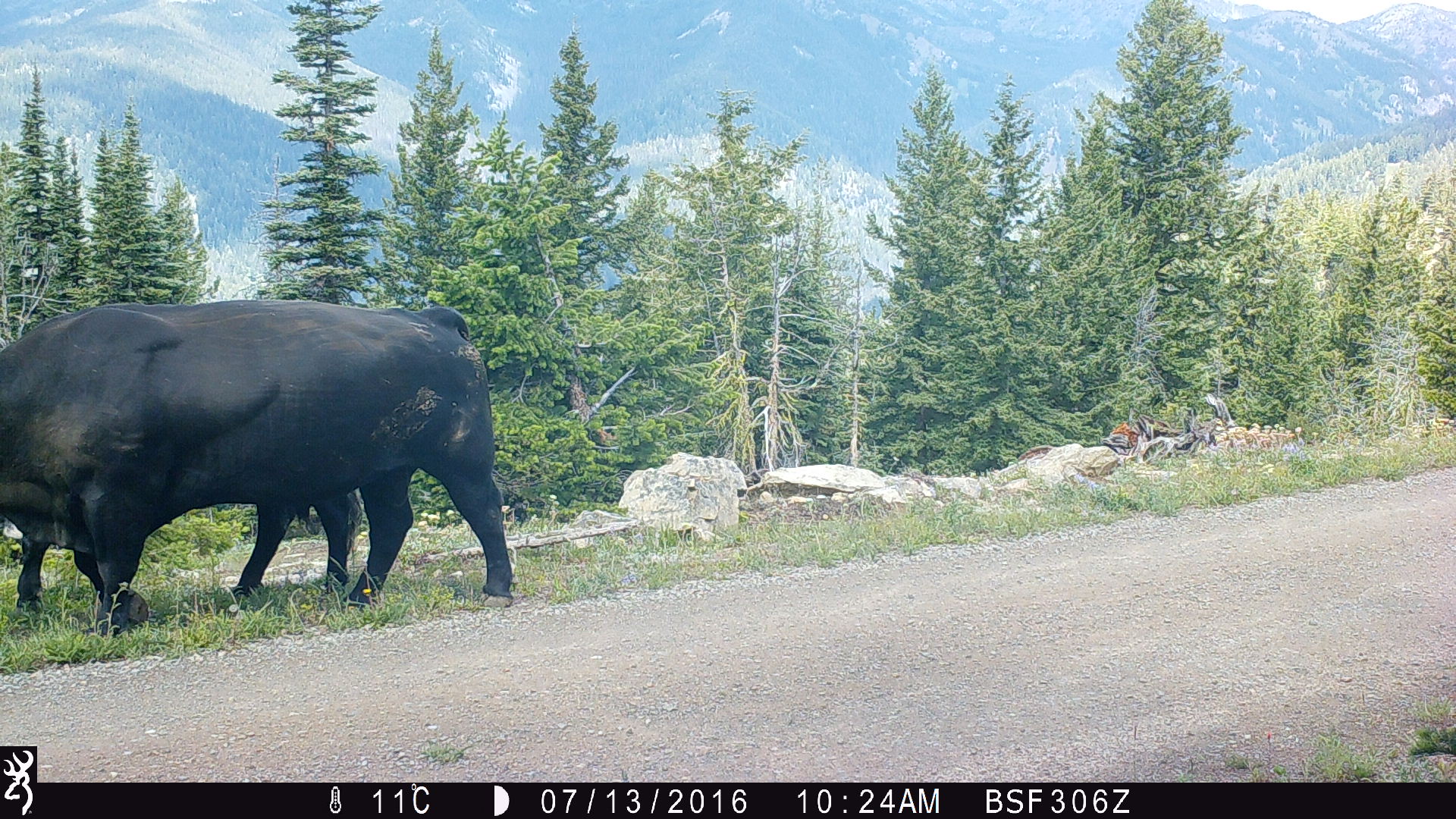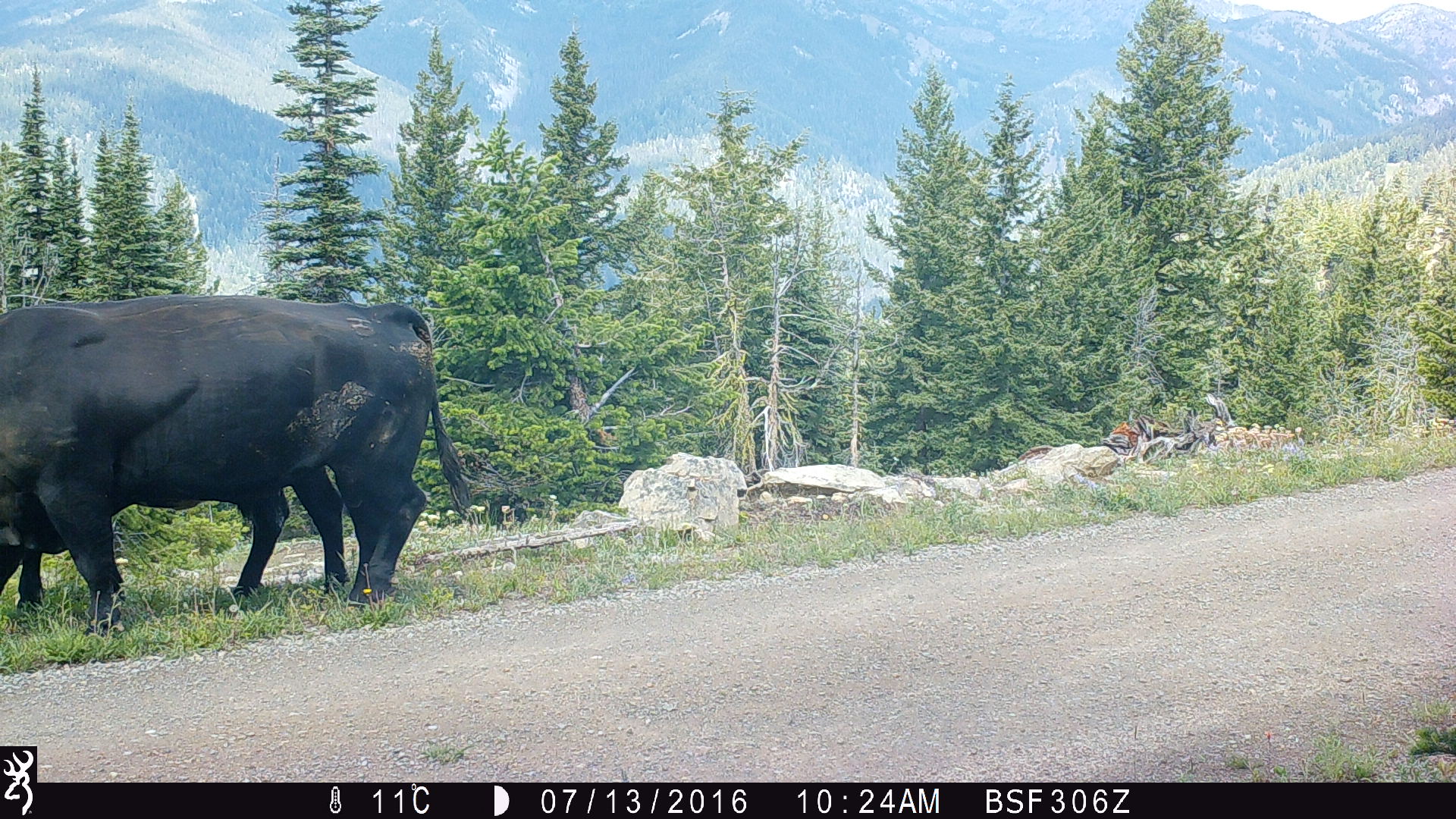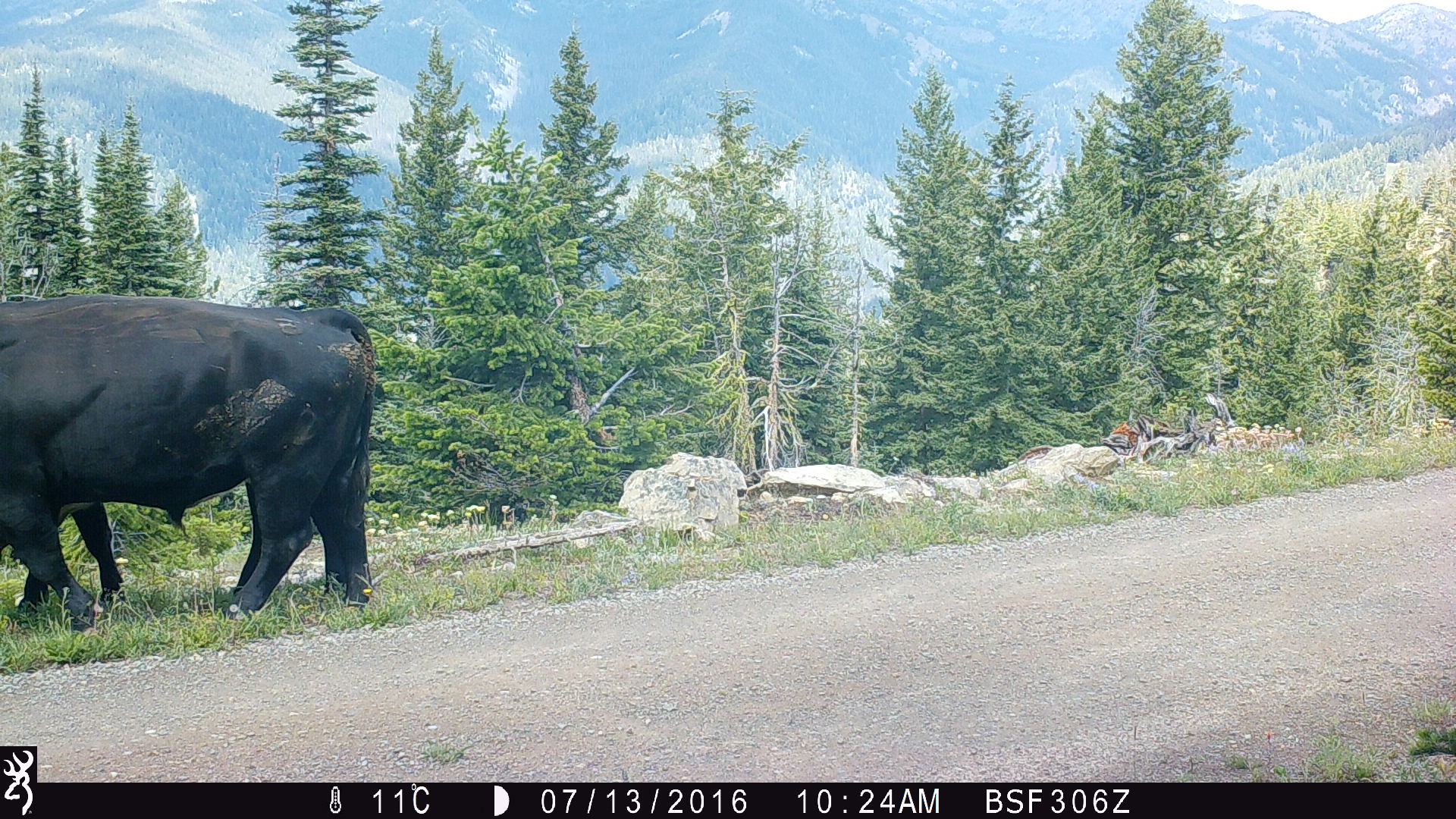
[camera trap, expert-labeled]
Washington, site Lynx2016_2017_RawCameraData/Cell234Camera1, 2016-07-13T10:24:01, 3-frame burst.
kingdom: Animalia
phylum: Chordata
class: Mammalia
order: Artiodactyla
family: Bovidae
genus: Bos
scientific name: Bos taurus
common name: domestic cattle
Domestic cattle (Bos taurus). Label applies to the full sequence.